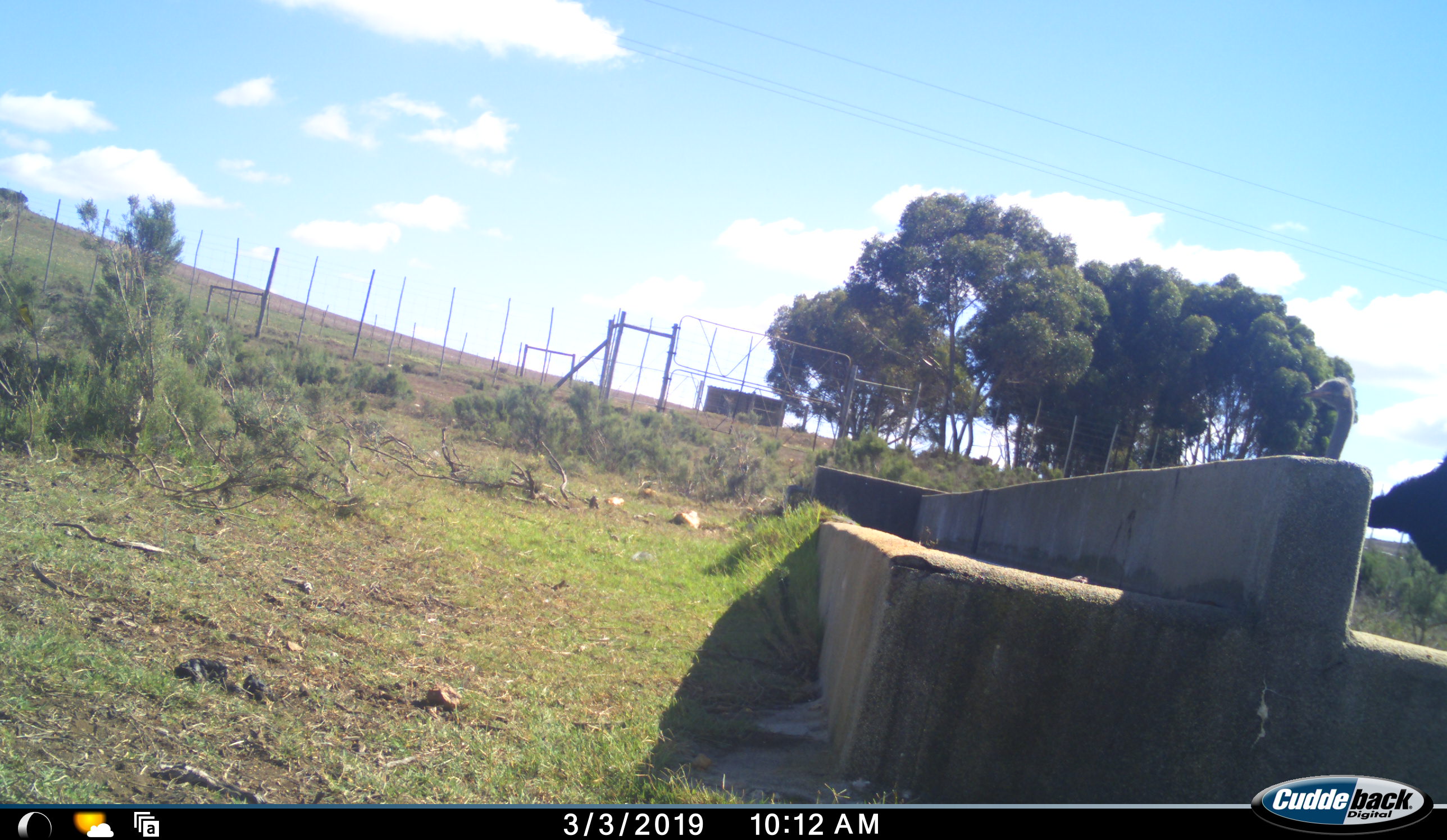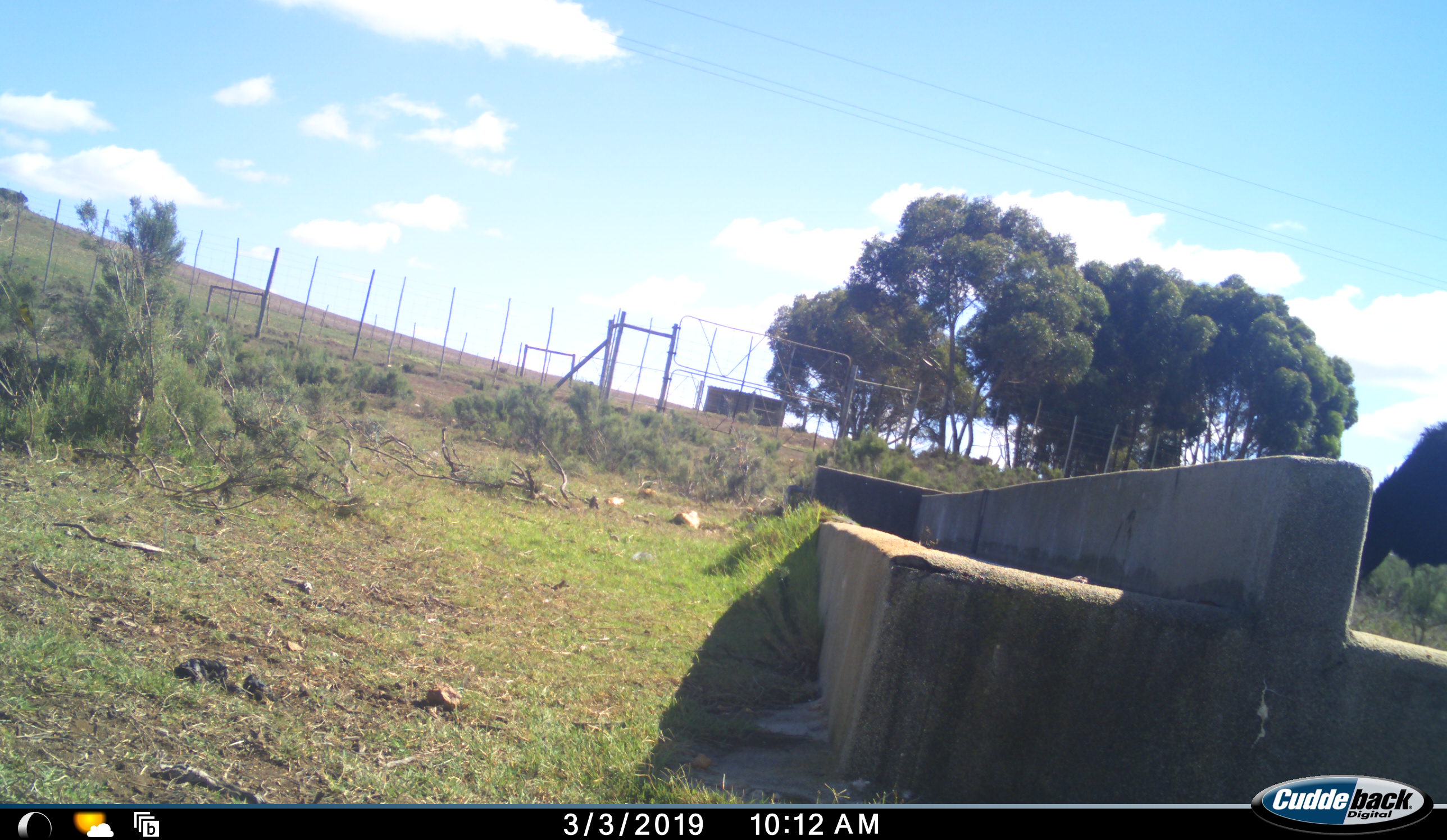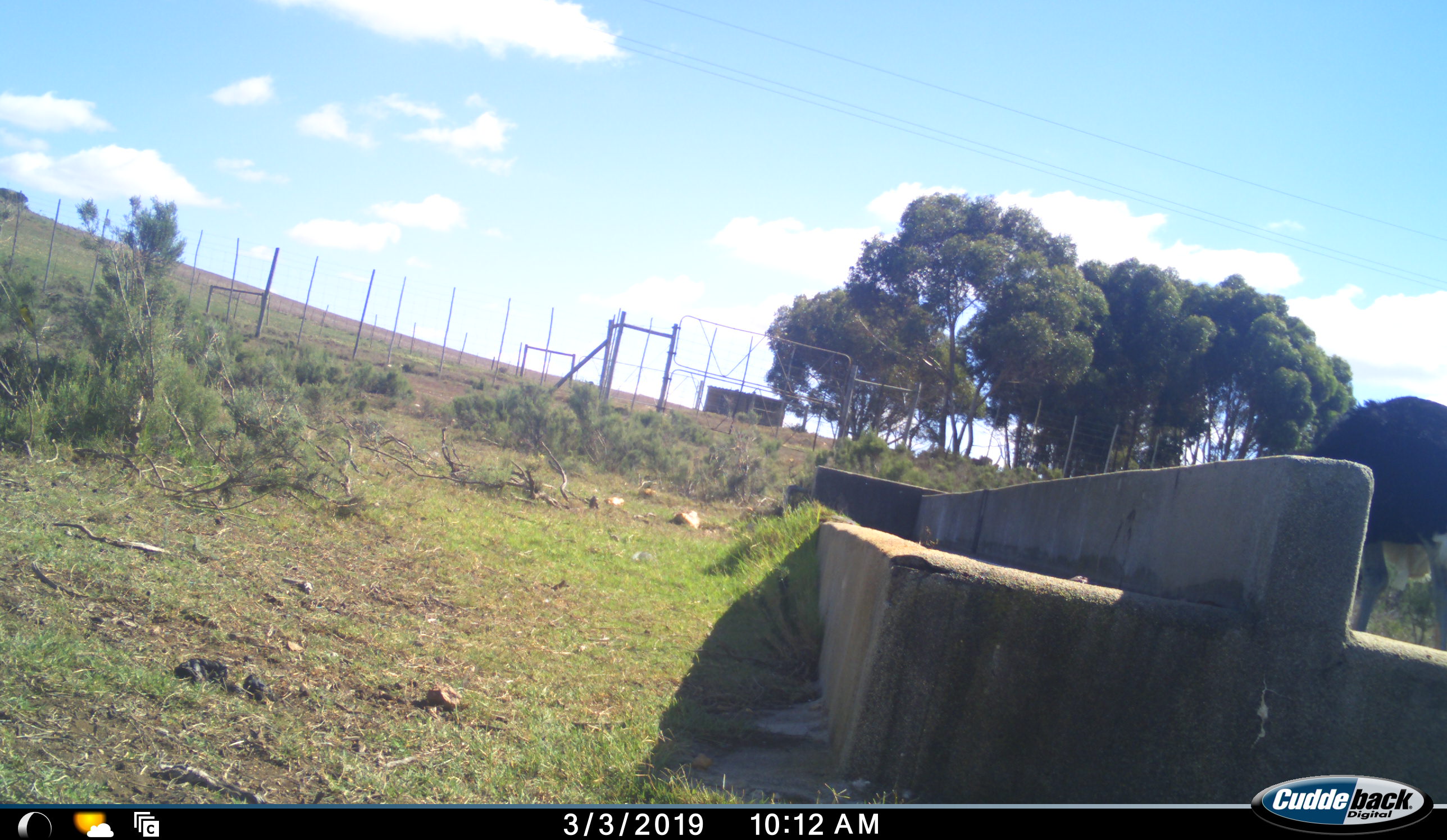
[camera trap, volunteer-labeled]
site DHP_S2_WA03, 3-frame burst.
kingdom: Animalia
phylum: Chordata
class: Aves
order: Struthioniformes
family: Struthionidae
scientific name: Struthionidae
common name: ostrich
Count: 1.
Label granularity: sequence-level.